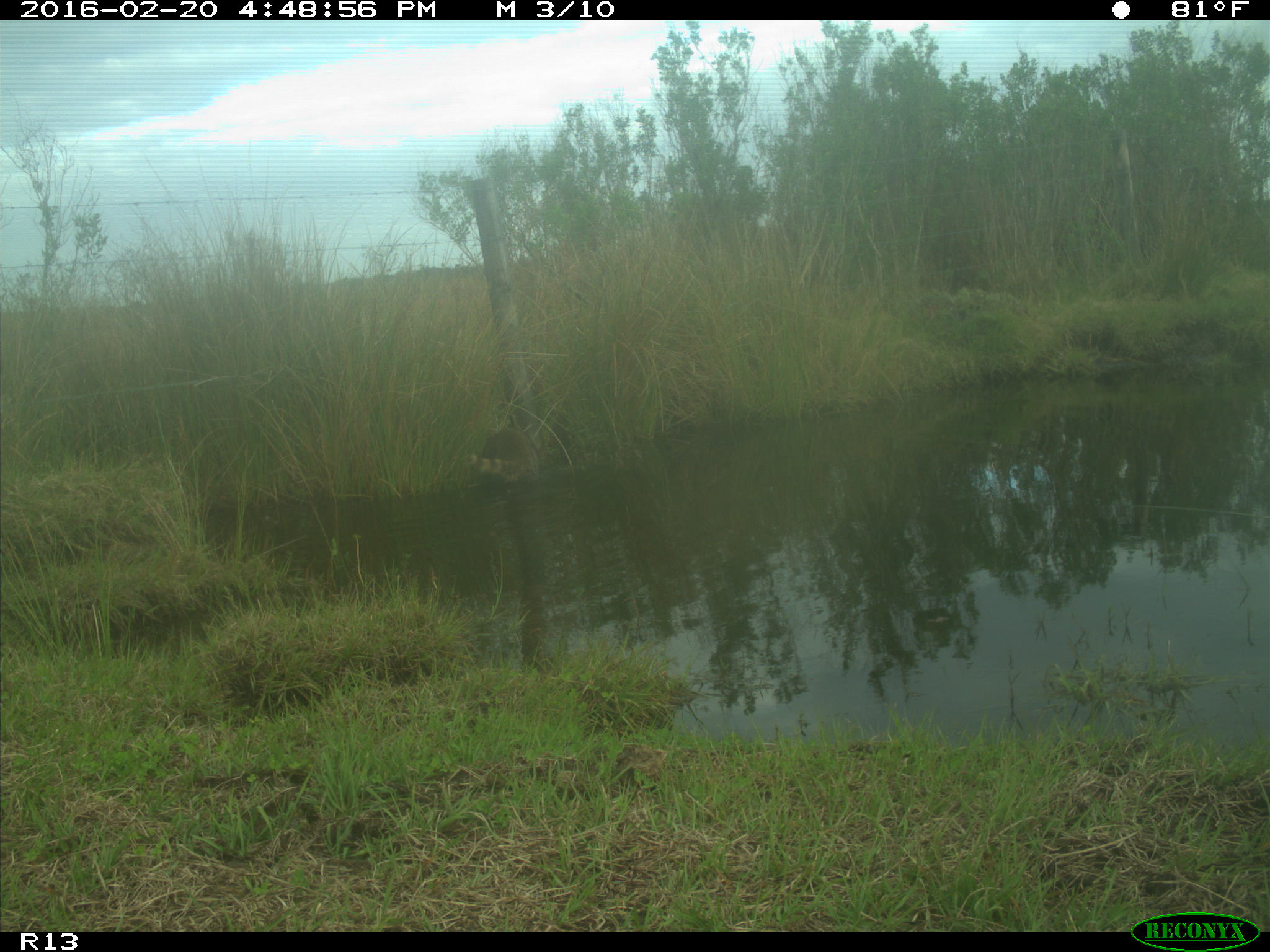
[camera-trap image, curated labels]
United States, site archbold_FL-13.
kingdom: Animalia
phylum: Chordata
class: Mammalia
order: Carnivora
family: Procyonidae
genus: Procyon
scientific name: Procyon lotor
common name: common raccoon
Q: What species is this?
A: Procyon lotor (common raccoon).